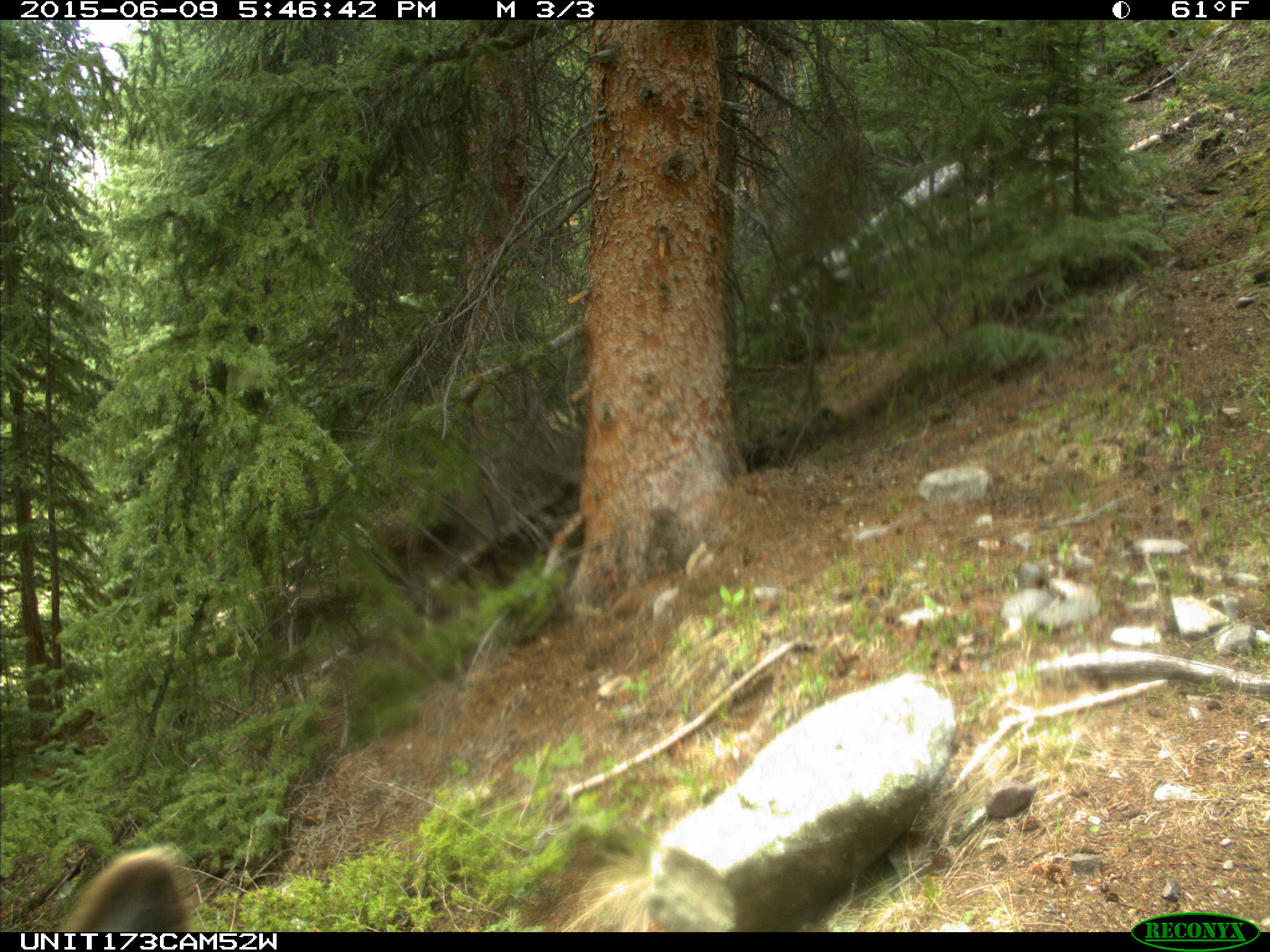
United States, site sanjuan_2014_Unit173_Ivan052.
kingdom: Animalia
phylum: Chordata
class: Mammalia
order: Artiodactyla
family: Cervidae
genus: Cervus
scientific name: Cervus elaphus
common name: red deer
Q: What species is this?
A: Cervus elaphus (red deer).